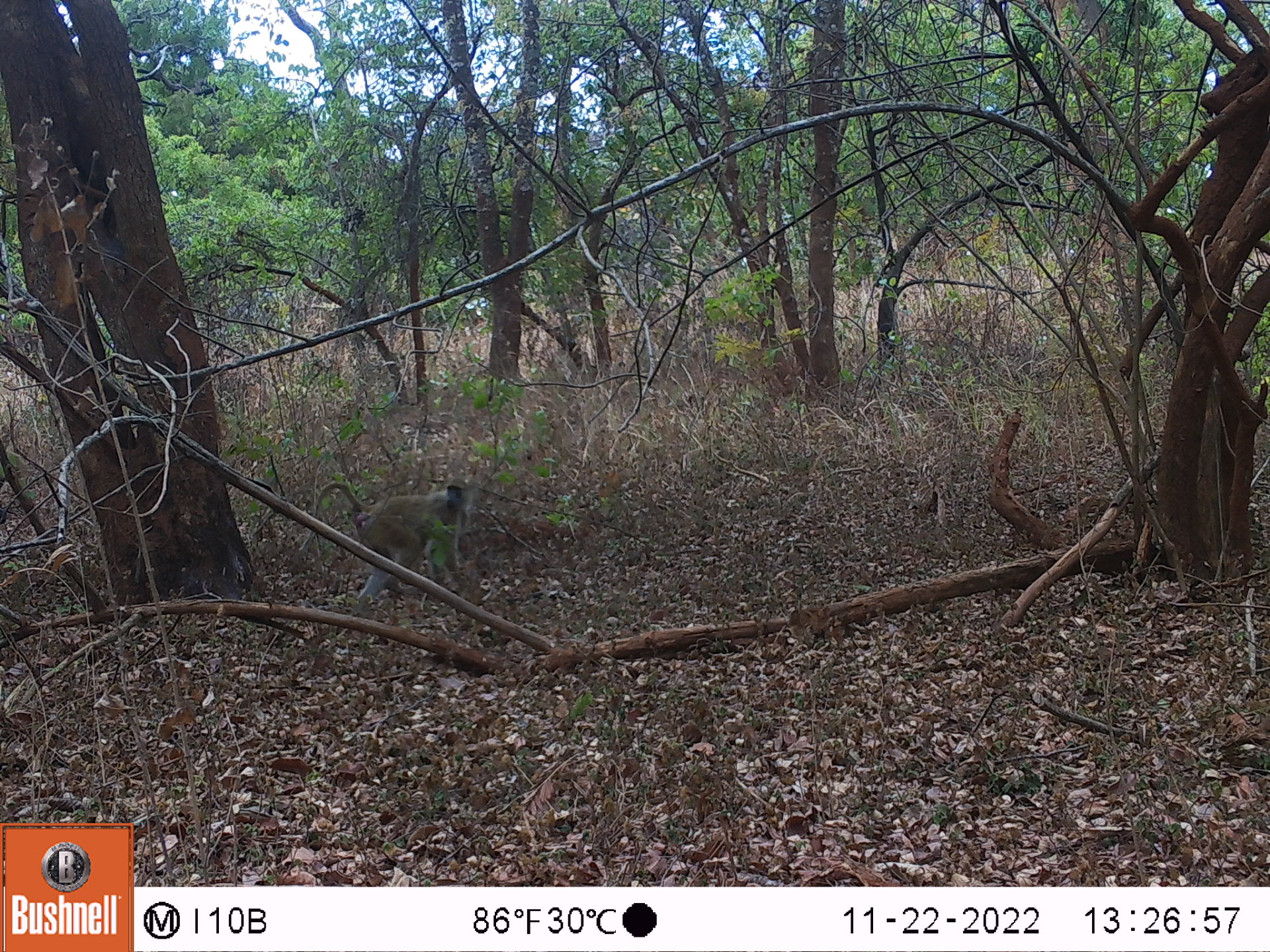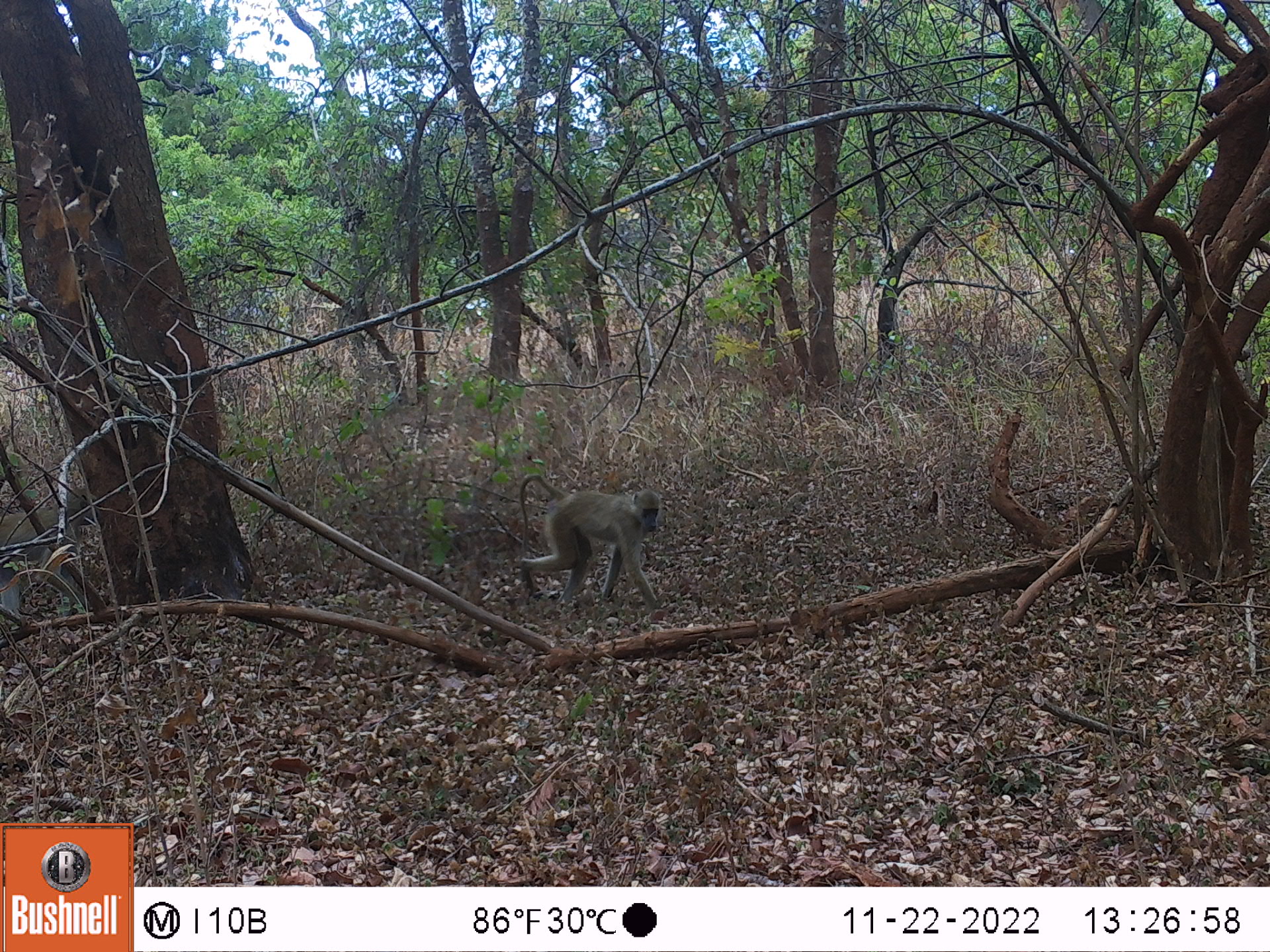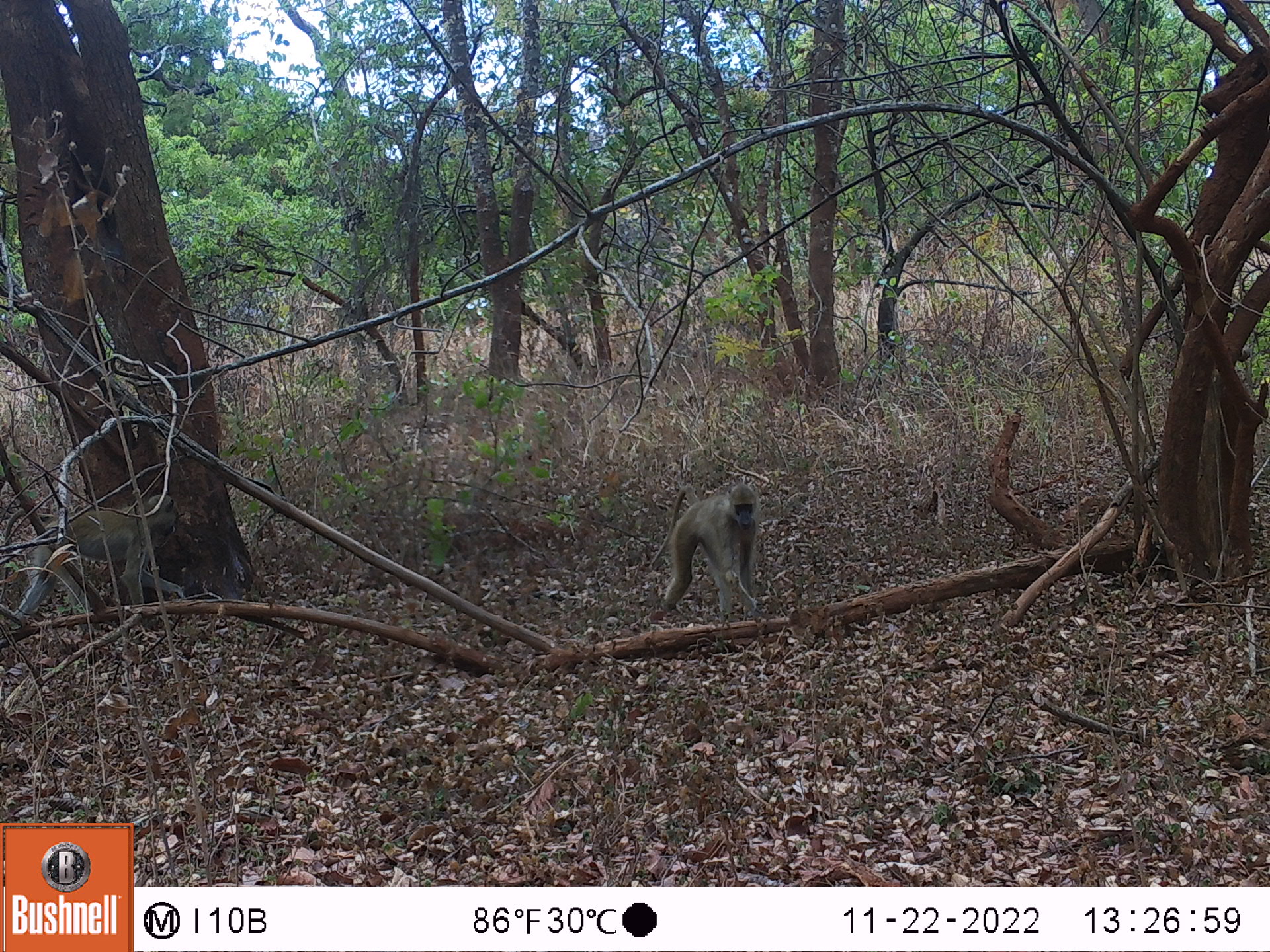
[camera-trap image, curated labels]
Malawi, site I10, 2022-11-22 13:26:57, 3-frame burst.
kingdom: Animalia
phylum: Chordata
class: Mammalia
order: Primates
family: Cercopithecidae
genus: Papio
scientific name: Papio cynocephalus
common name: yellow baboon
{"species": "yellow baboon (Papio cynocephalus)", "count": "1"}